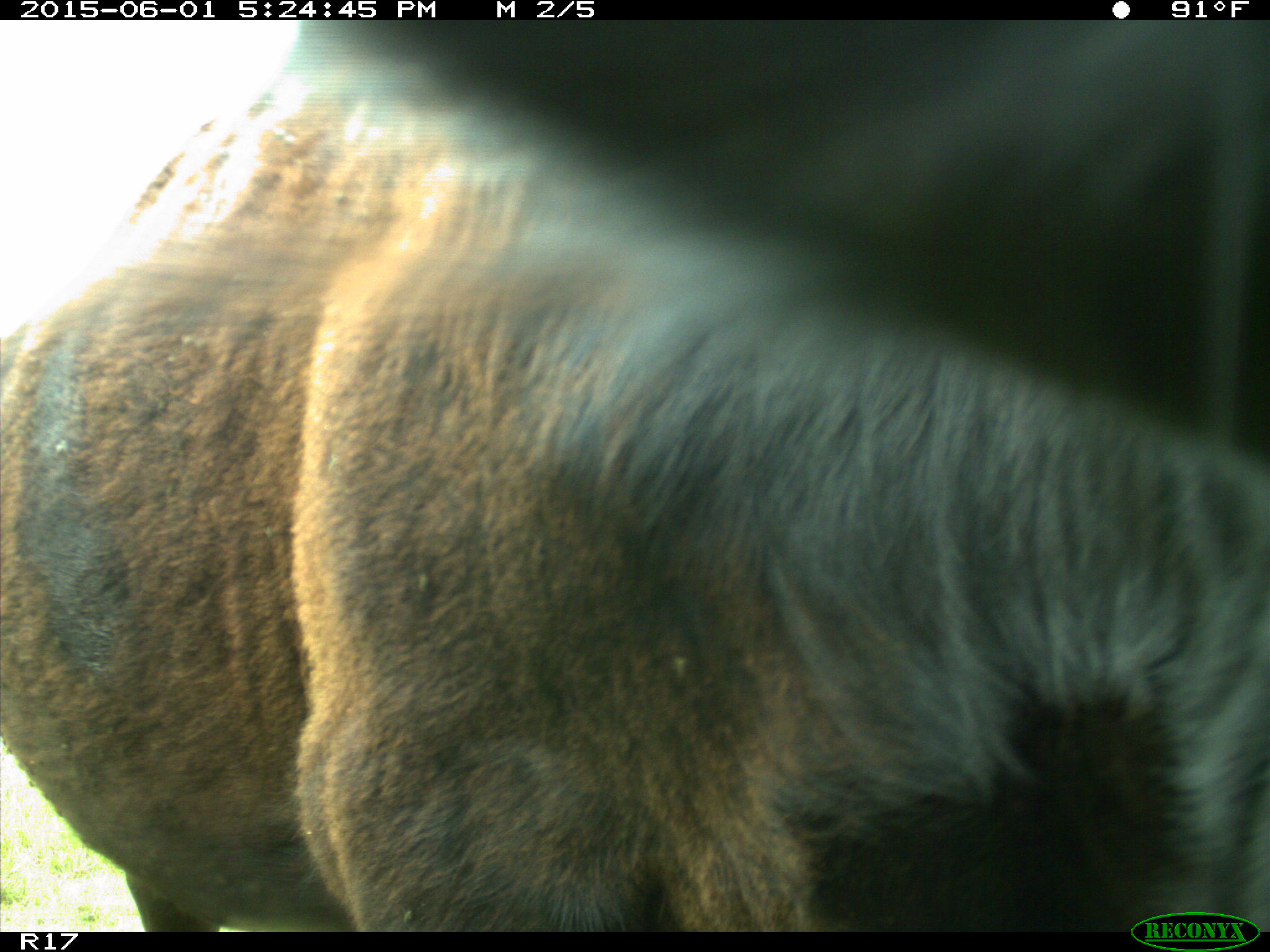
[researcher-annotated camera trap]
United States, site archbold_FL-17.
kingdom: Animalia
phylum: Chordata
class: Mammalia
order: Artiodactyla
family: Bovidae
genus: Bos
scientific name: Bos taurus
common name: domestic cow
Bos taurus (domestic cow).